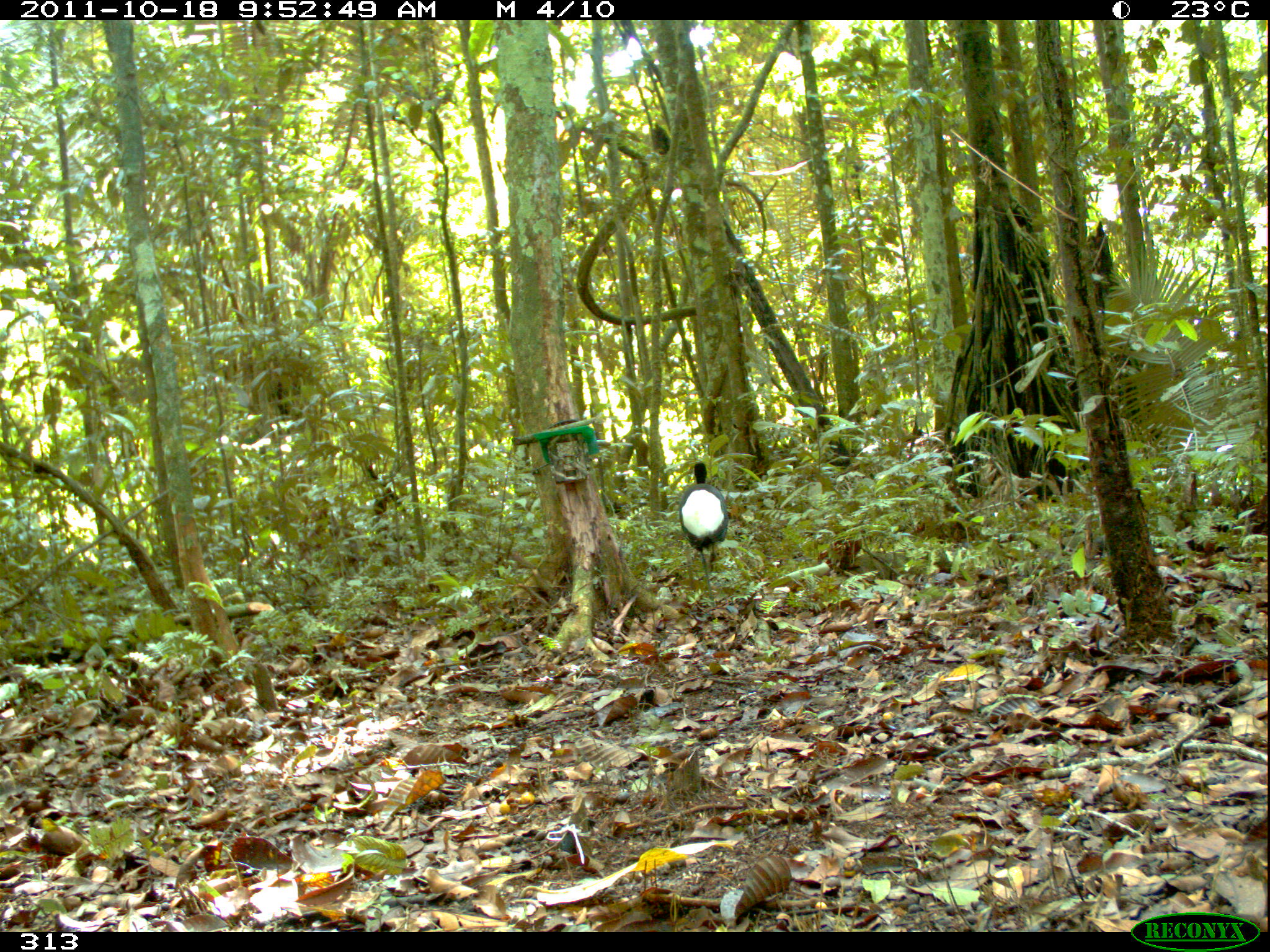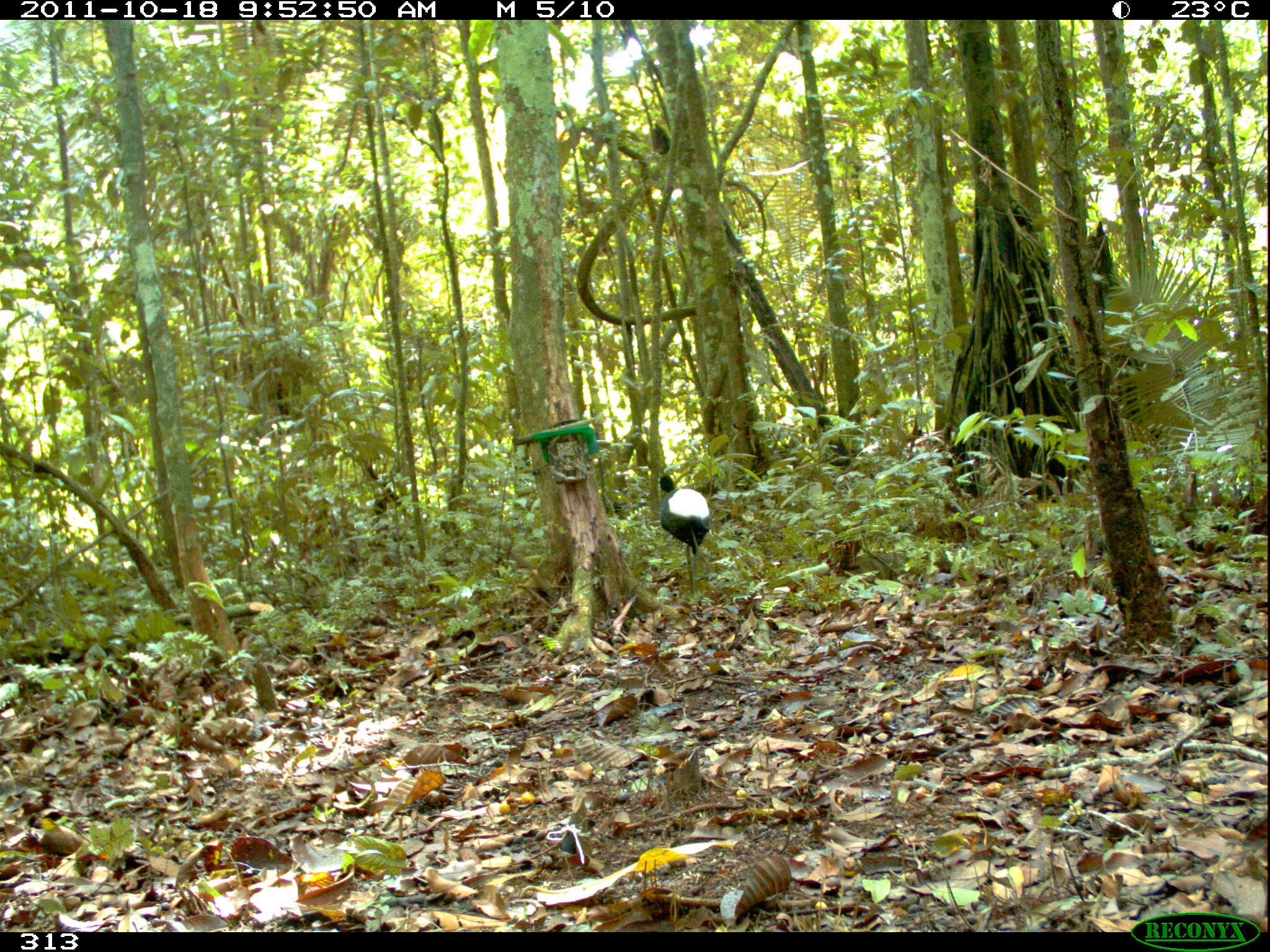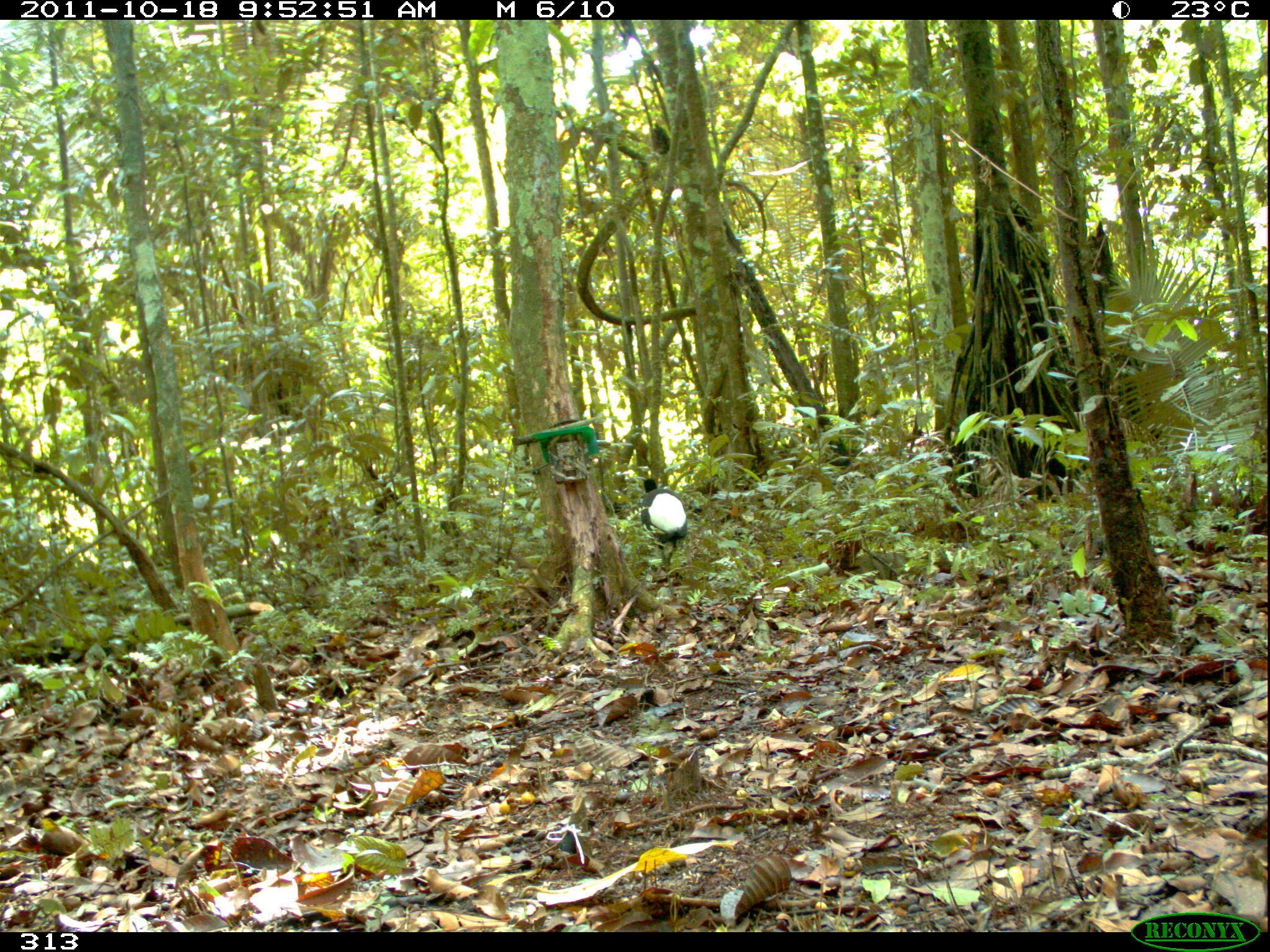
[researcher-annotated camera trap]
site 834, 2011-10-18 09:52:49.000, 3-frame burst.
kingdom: Animalia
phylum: Chordata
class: Aves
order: Gruiformes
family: Psophiidae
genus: Psophia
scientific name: Psophia leucoptera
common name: pale-winged trumpeter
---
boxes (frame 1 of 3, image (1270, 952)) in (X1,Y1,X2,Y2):
psophia leucoptera: (679,462,729,609)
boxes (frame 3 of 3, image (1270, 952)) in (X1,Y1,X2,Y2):
psophia leucoptera: (638,477,689,599)